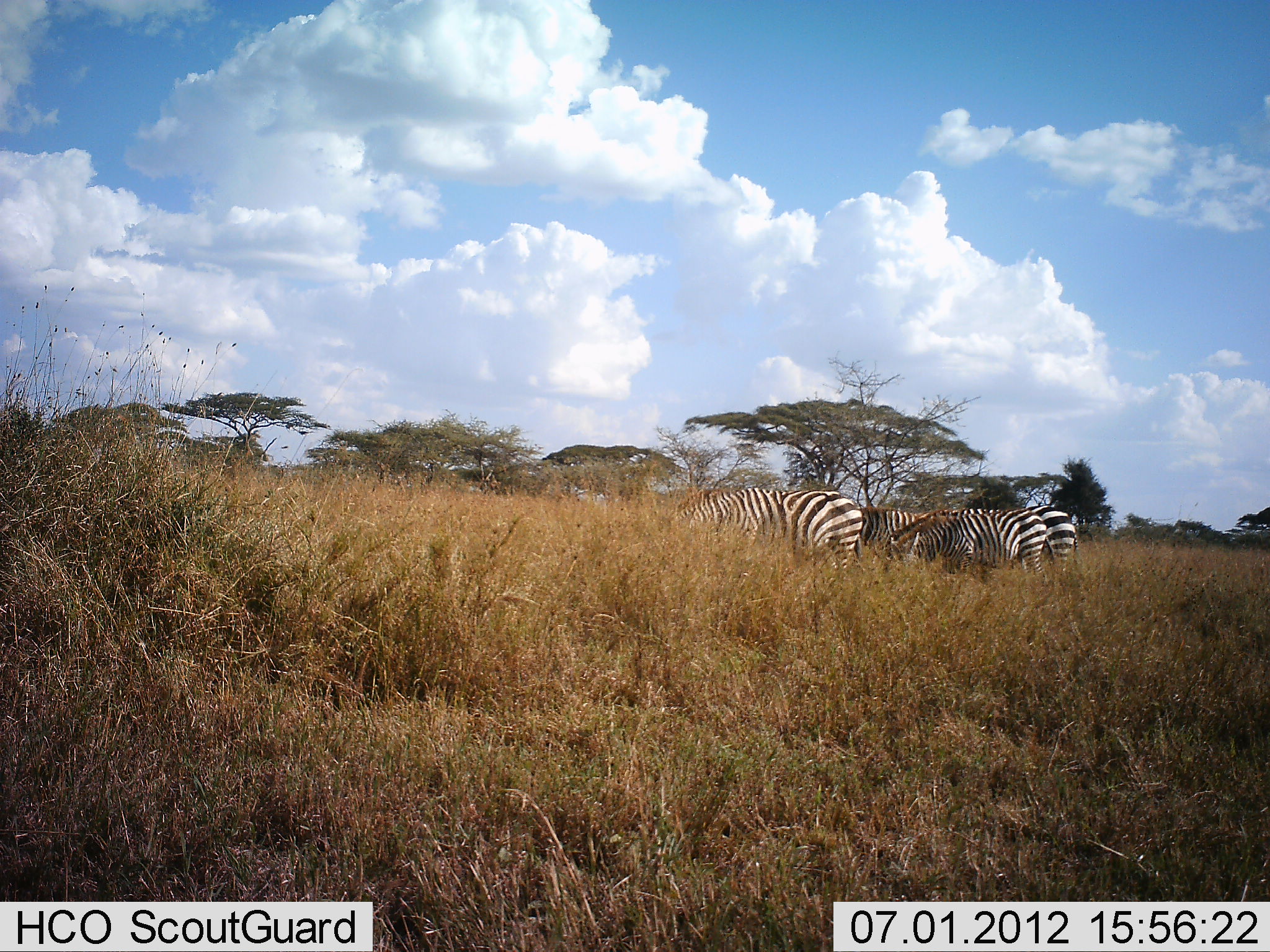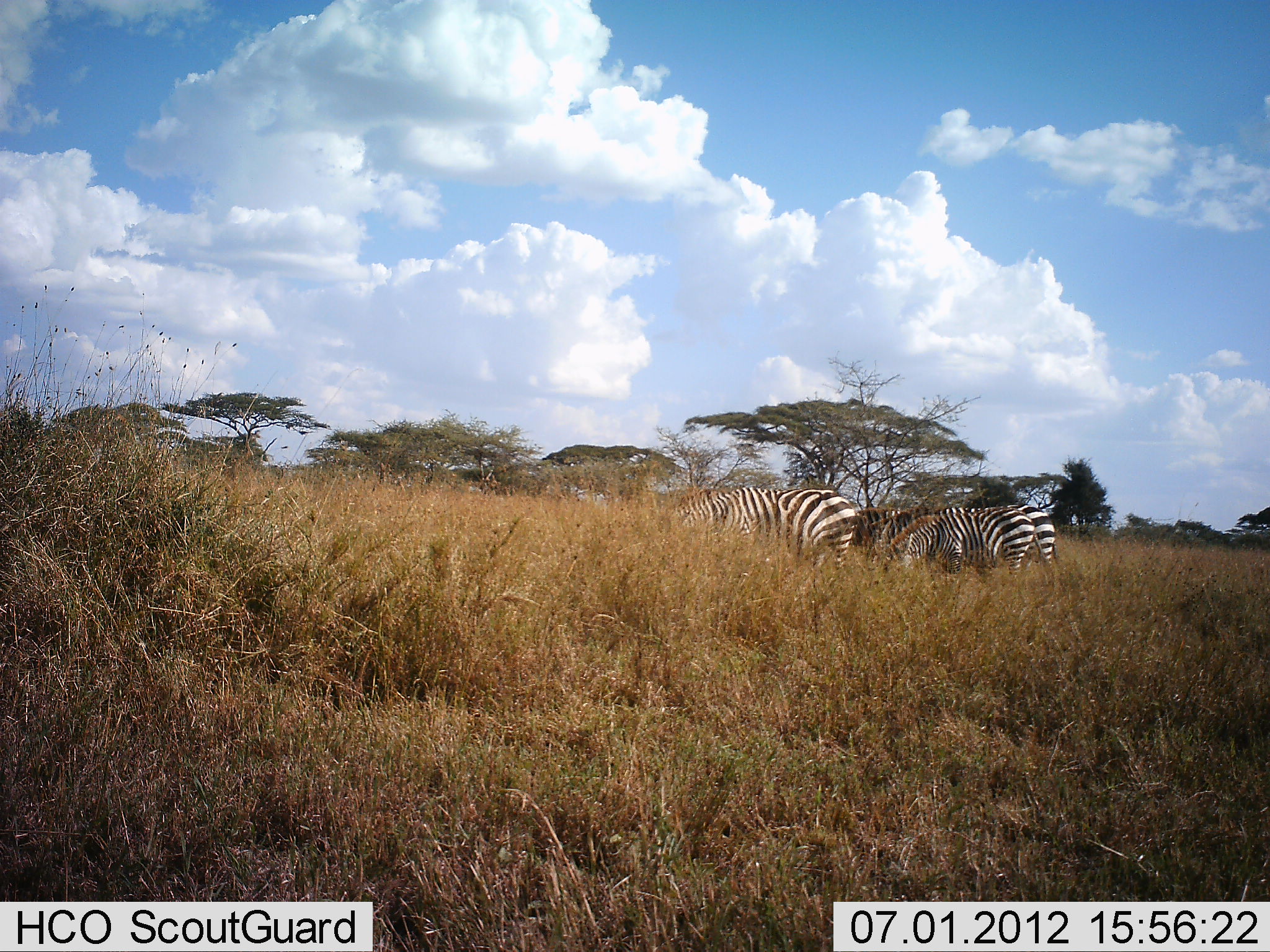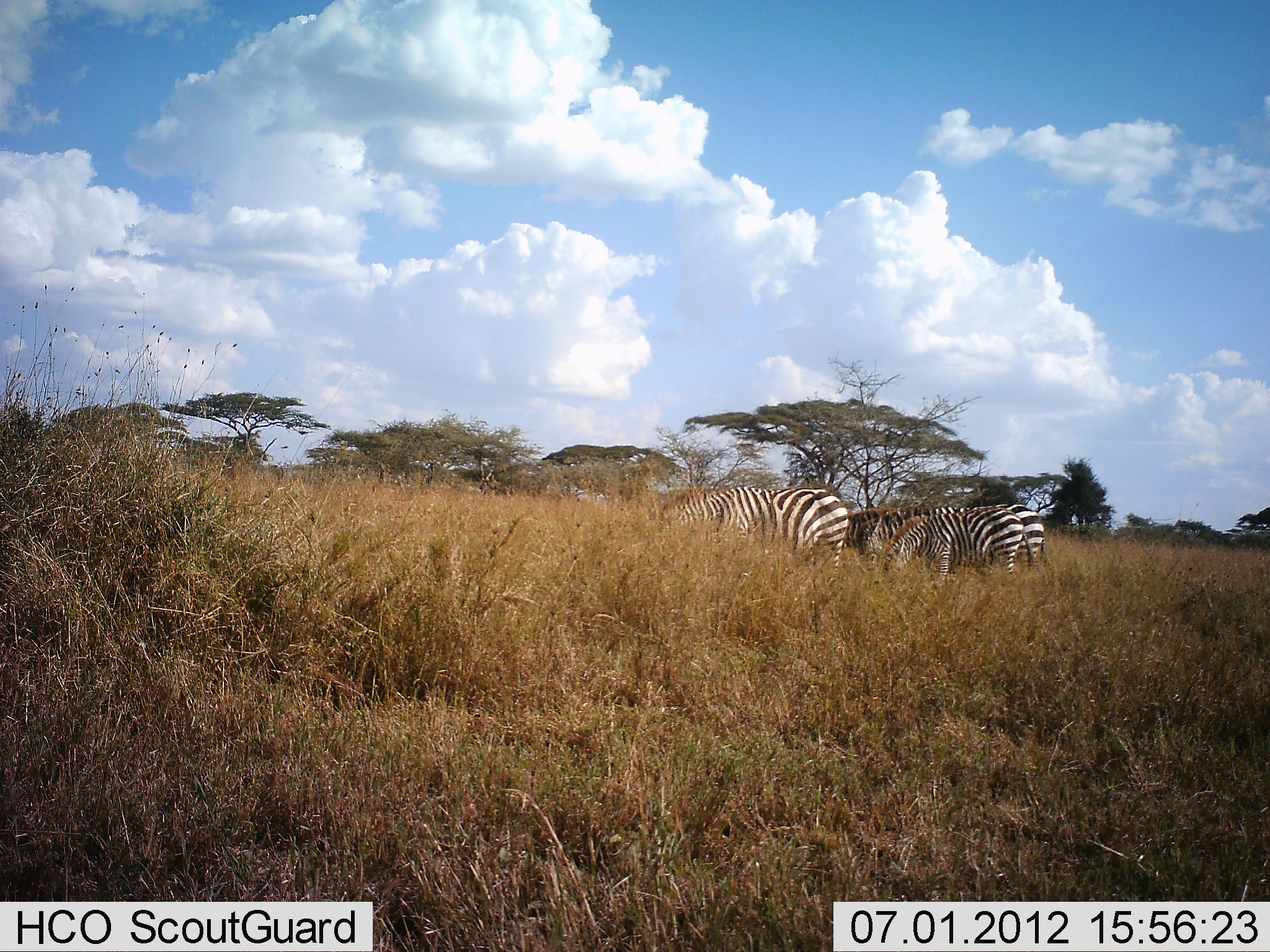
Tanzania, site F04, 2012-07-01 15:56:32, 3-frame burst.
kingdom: Animalia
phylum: Chordata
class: Mammalia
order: Perissodactyla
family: Equidae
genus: Equus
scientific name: Equus quagga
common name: plains zebra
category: zebra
Zebra (plains zebra) (Equus quagga), count 4. Behavior (volunteer vote fractions): standing 20%, resting 0%, moving 20%, interacting 0%. Young present (vote fraction): 0%. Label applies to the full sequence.